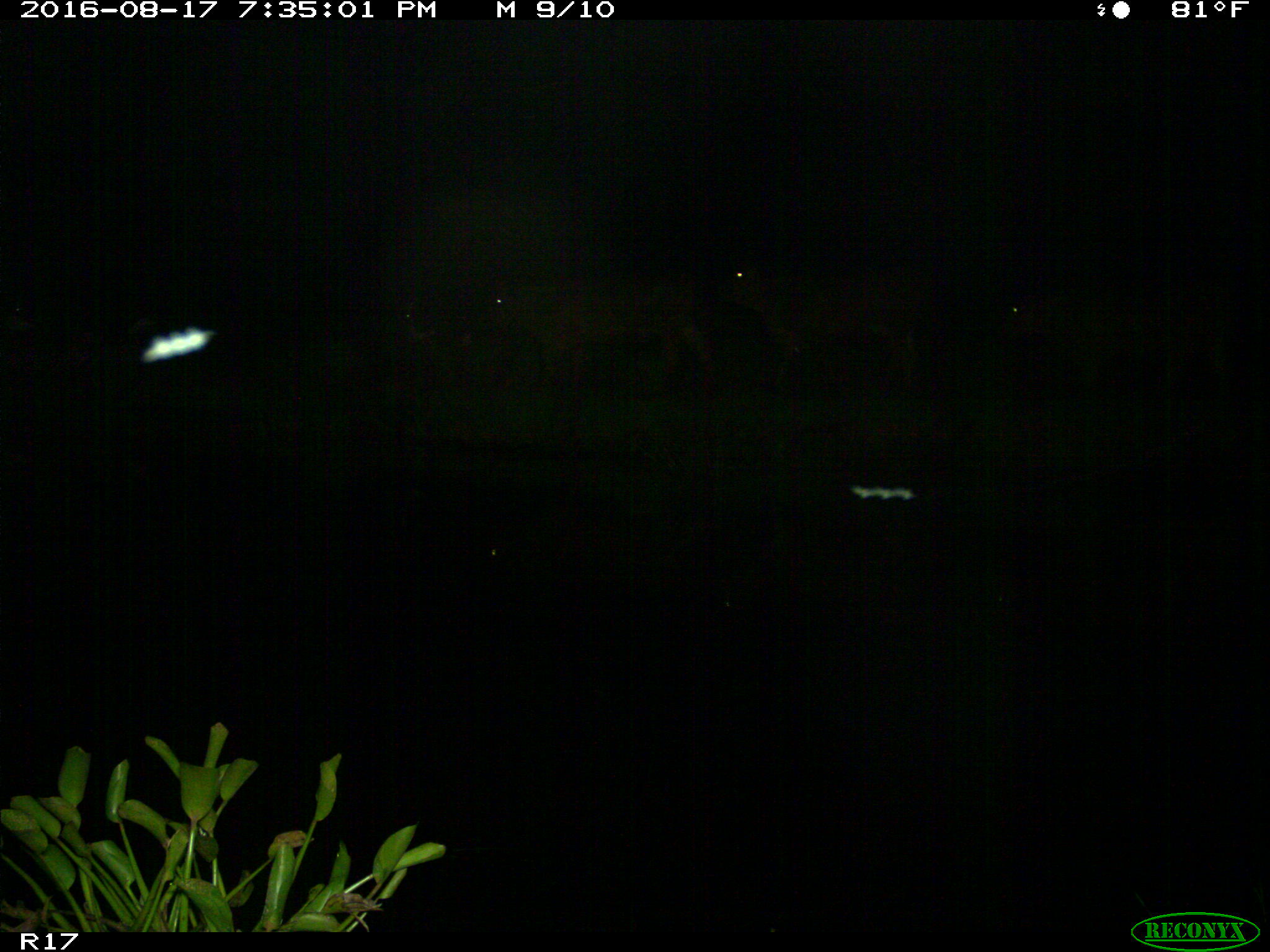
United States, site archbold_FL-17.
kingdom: Animalia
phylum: Chordata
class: Mammalia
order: Artiodactyla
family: Bovidae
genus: Bos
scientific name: Bos taurus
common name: domestic cow